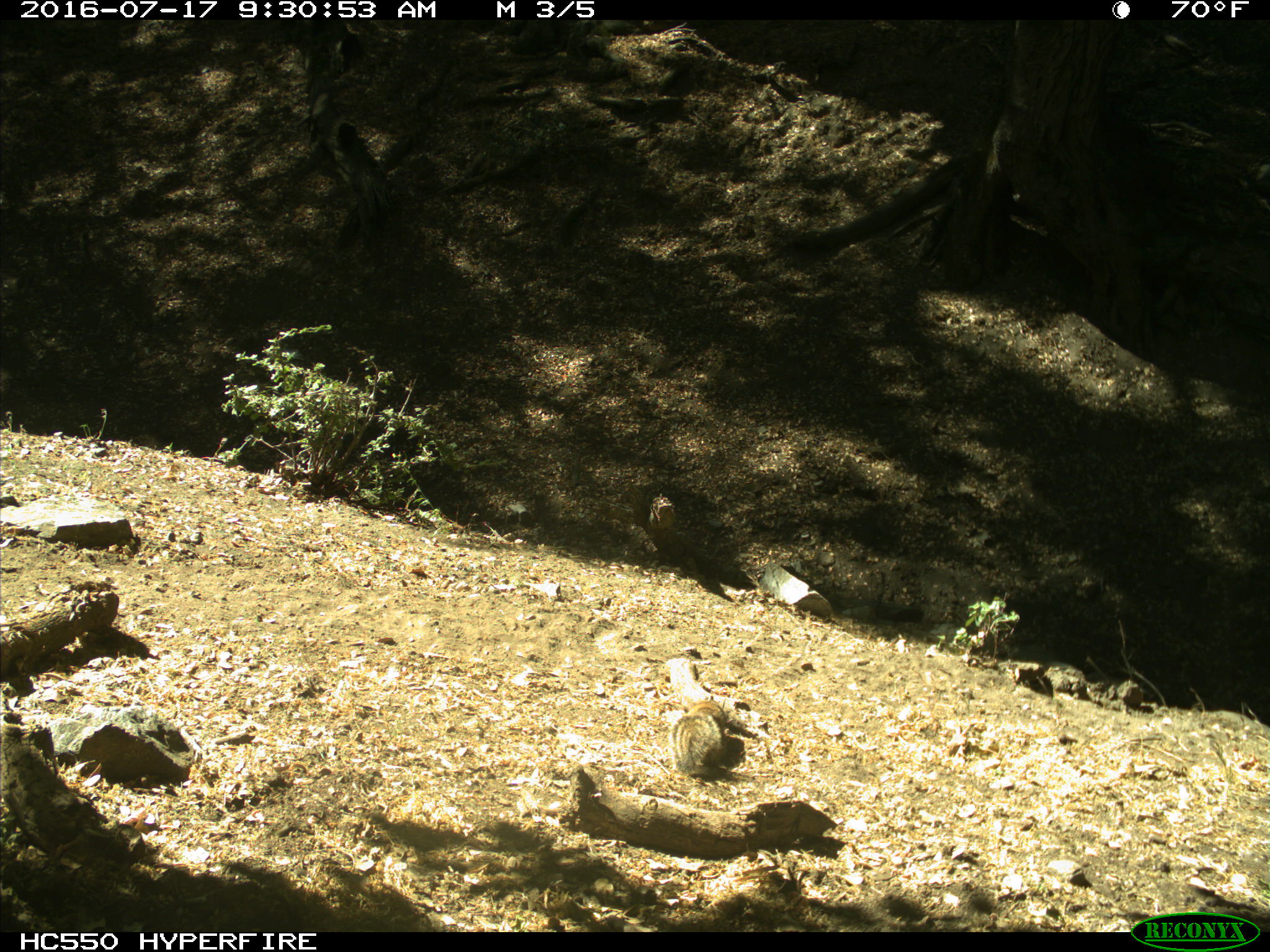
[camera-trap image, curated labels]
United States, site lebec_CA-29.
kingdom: Animalia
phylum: Chordata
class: Mammalia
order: Rodentia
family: Sciuridae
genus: Otospermophilus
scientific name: Otospermophilus beecheyi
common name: california ground squirrel